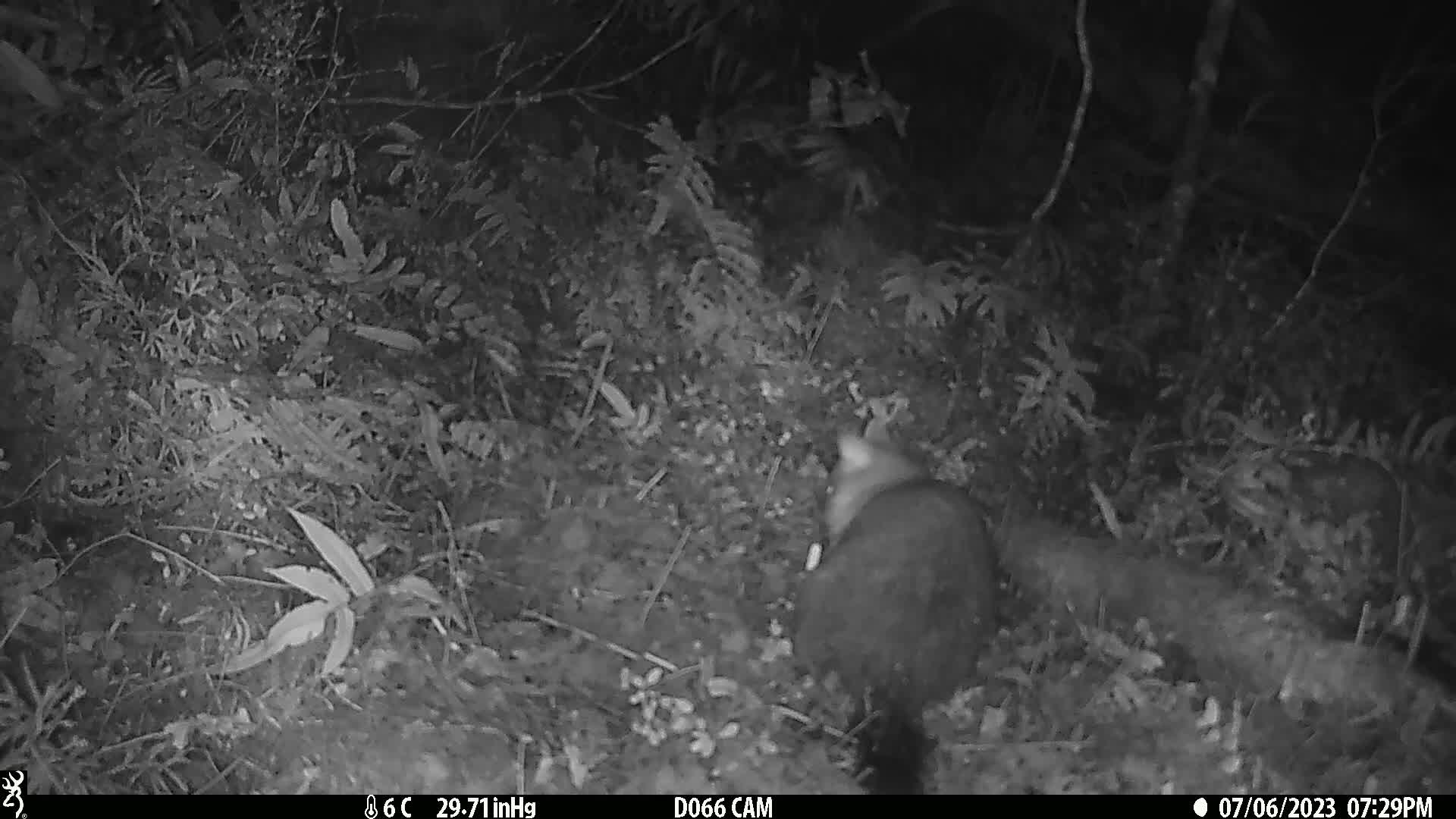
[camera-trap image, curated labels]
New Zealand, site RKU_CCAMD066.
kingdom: Animalia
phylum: Chordata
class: Mammalia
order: Diprotodontia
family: Phalangeridae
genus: Trichosurus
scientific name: Trichosurus vulpecula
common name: common brushtail possum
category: possum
Possum (common brushtail possum) (Trichosurus vulpecula).